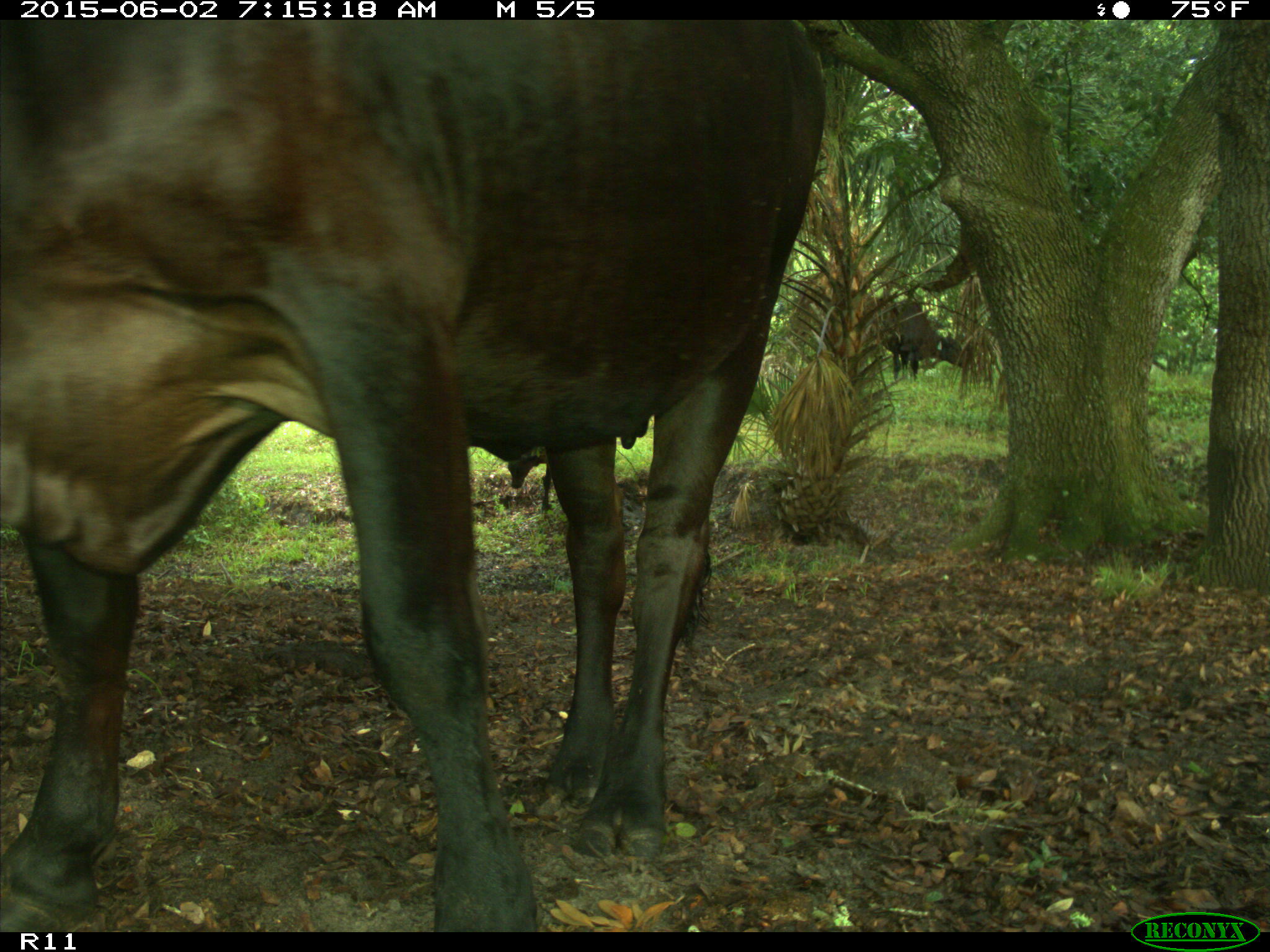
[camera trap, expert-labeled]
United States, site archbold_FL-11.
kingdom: Animalia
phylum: Chordata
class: Mammalia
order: Artiodactyla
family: Bovidae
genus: Bos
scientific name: Bos taurus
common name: domestic cow